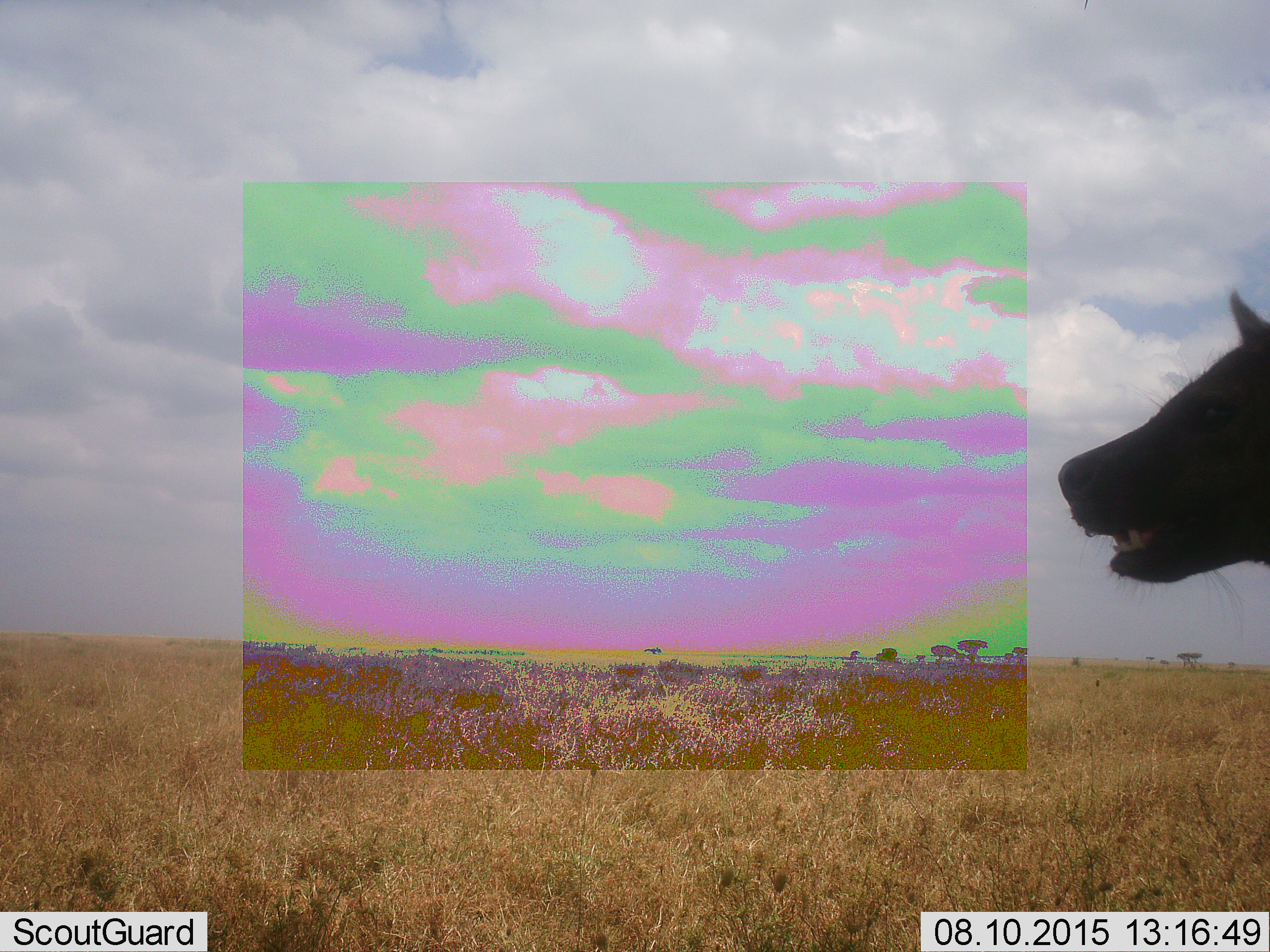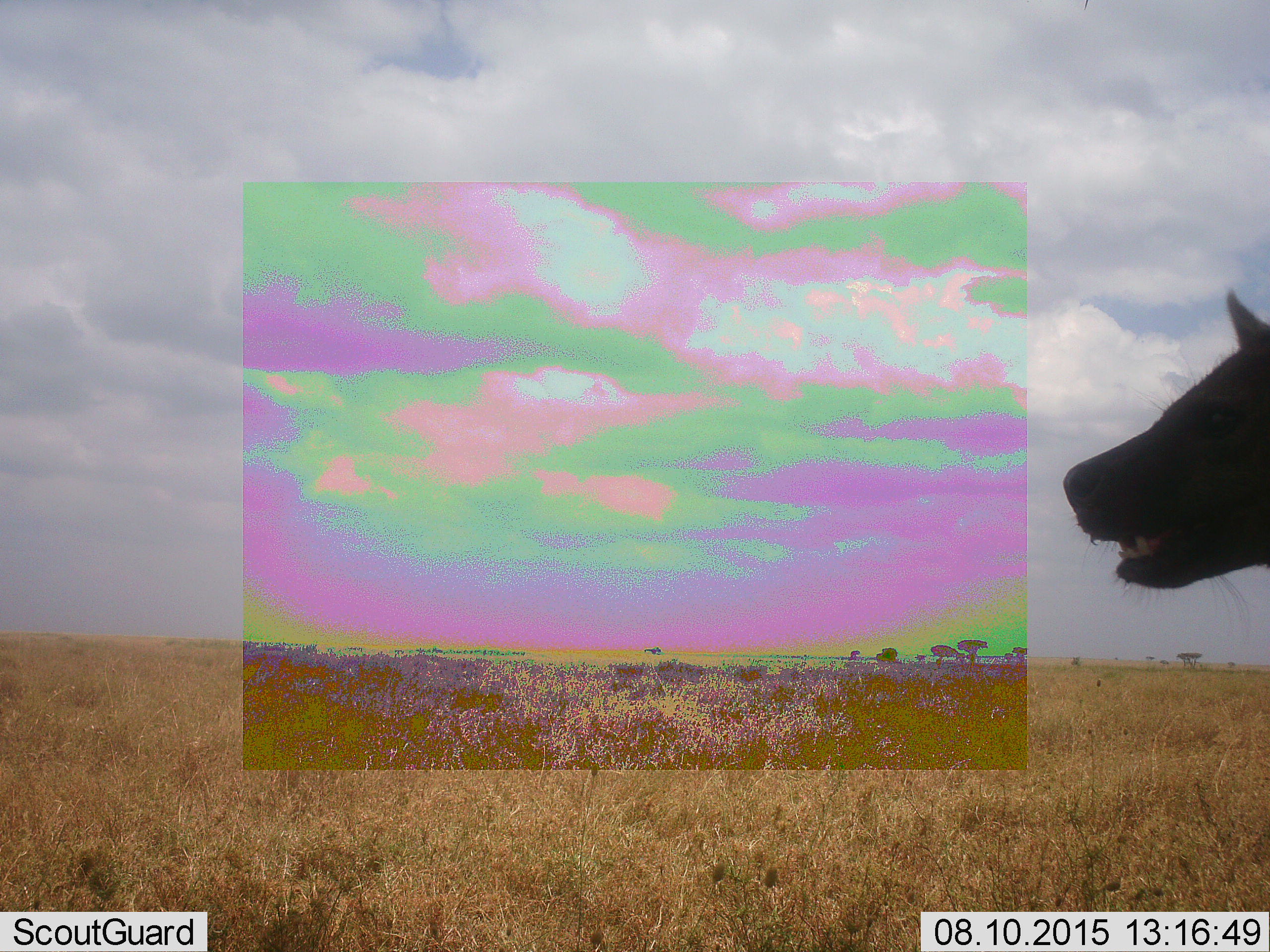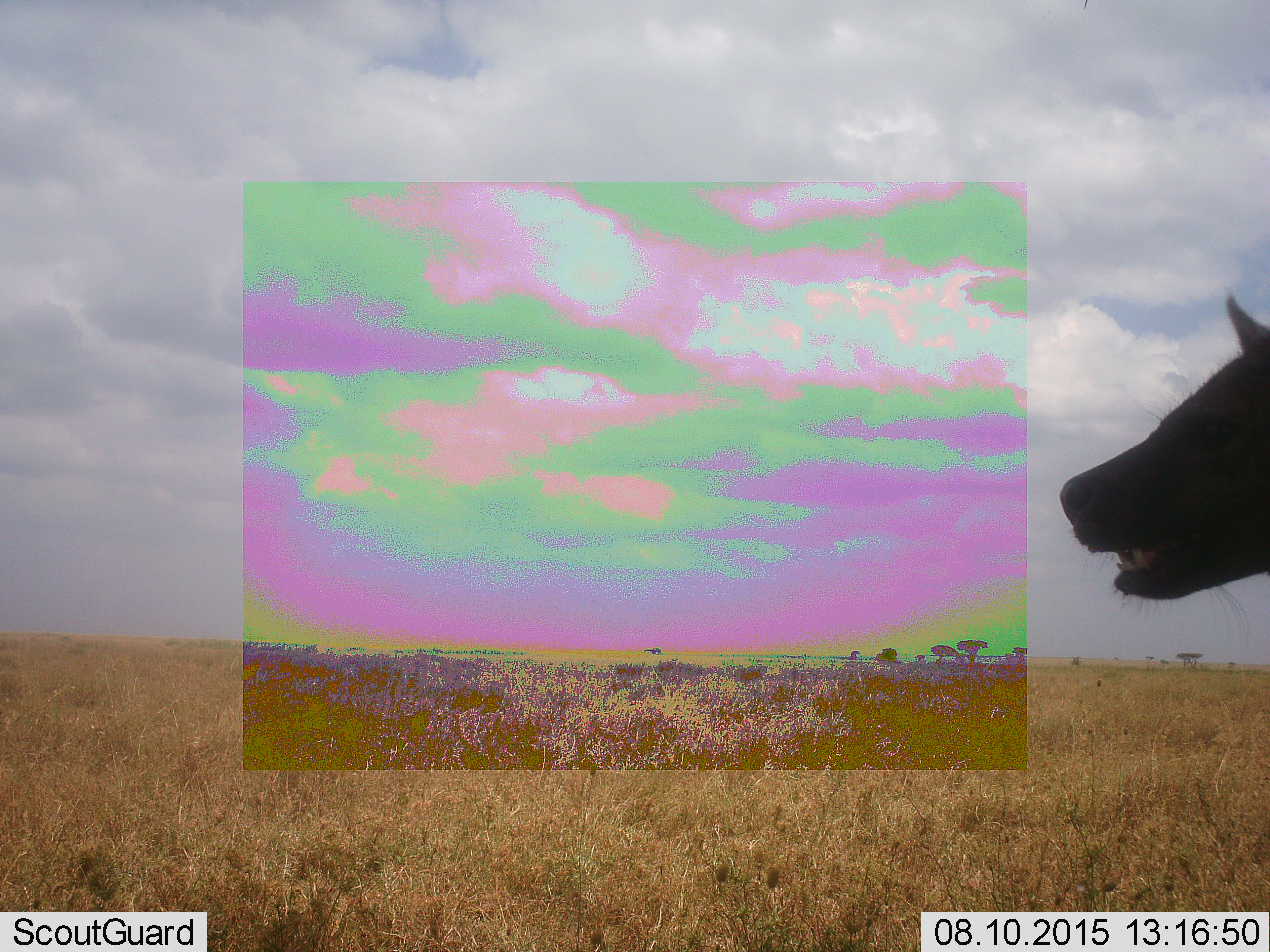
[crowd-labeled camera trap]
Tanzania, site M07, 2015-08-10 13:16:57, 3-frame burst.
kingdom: Animalia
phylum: Chordata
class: Mammalia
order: Carnivora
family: Hyaenidae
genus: Crocuta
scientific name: Crocuta crocuta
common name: spotted hyena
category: hyenaspotted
Hyenaspotted (spotted hyena) (Crocuta crocuta), count 1. Behavior (volunteer vote fractions): standing 100%, resting 0%, moving 0%, interacting 0%. Young present (vote fraction): 0%. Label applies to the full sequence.